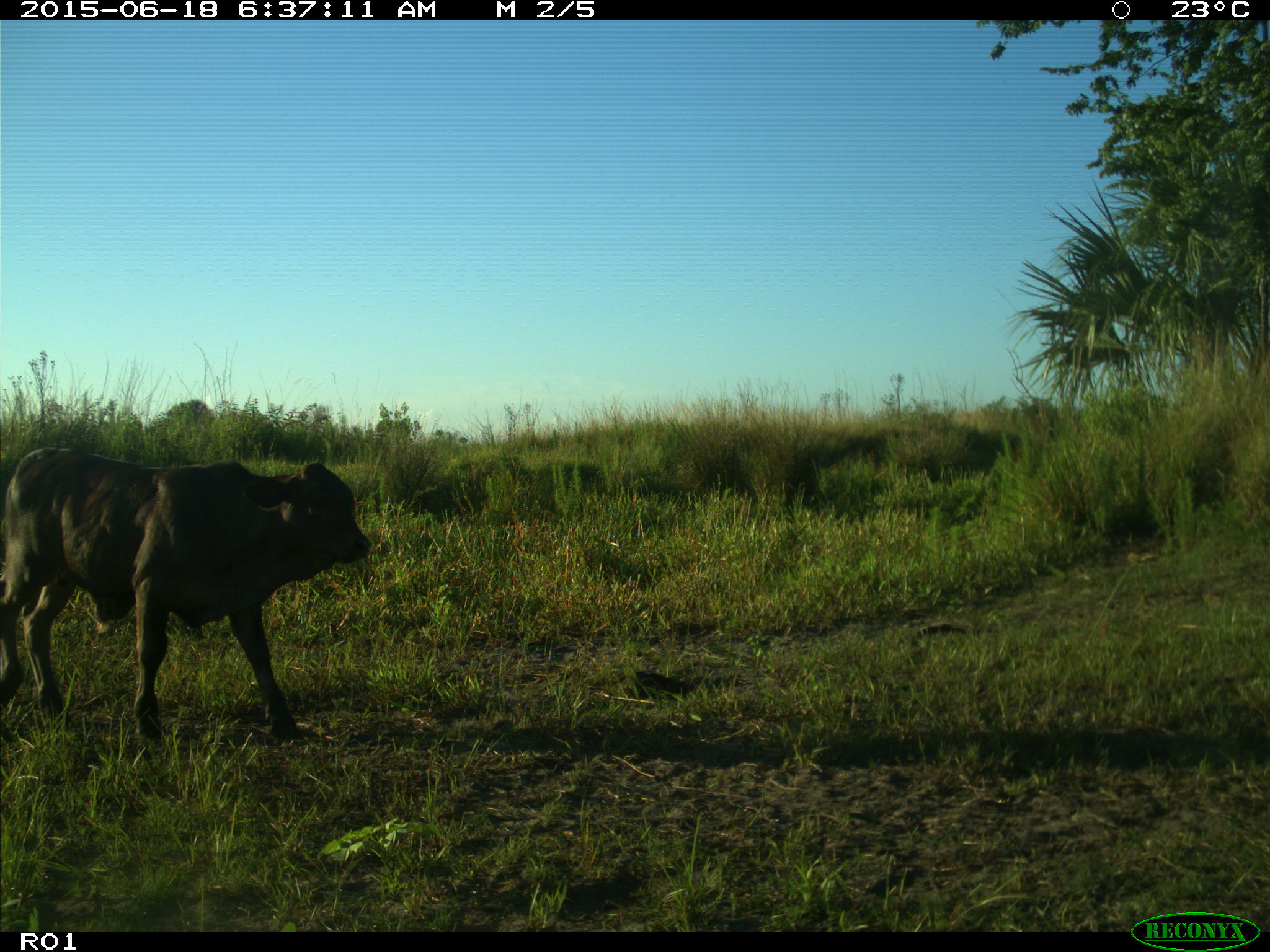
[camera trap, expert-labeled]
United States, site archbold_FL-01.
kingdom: Animalia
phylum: Chordata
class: Mammalia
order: Artiodactyla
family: Bovidae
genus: Bos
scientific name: Bos taurus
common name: domestic cow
Bos taurus (domestic cow).